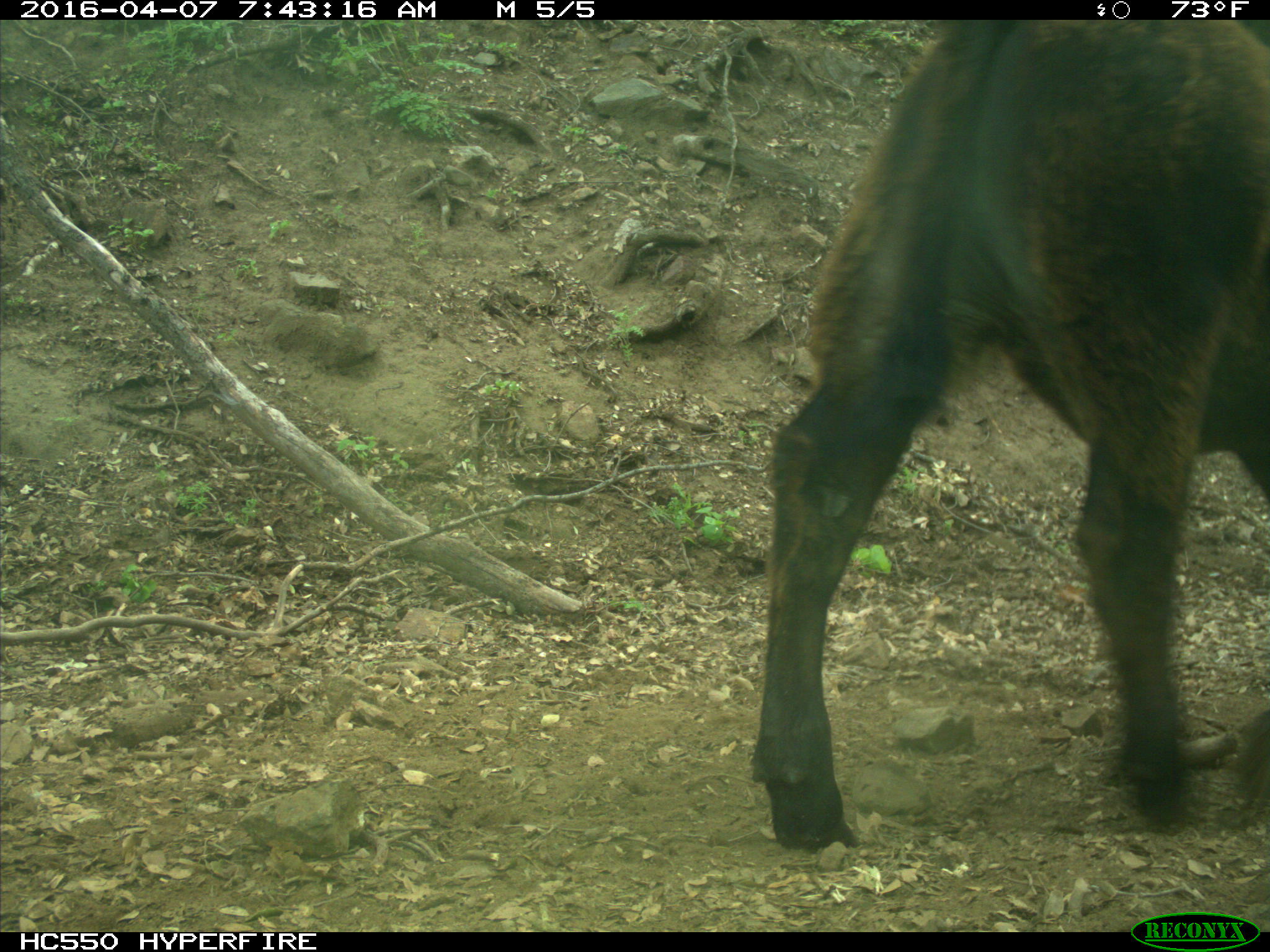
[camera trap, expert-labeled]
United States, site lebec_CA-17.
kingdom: Animalia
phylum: Chordata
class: Mammalia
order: Artiodactyla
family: Bovidae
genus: Bos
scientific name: Bos taurus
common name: domestic cow